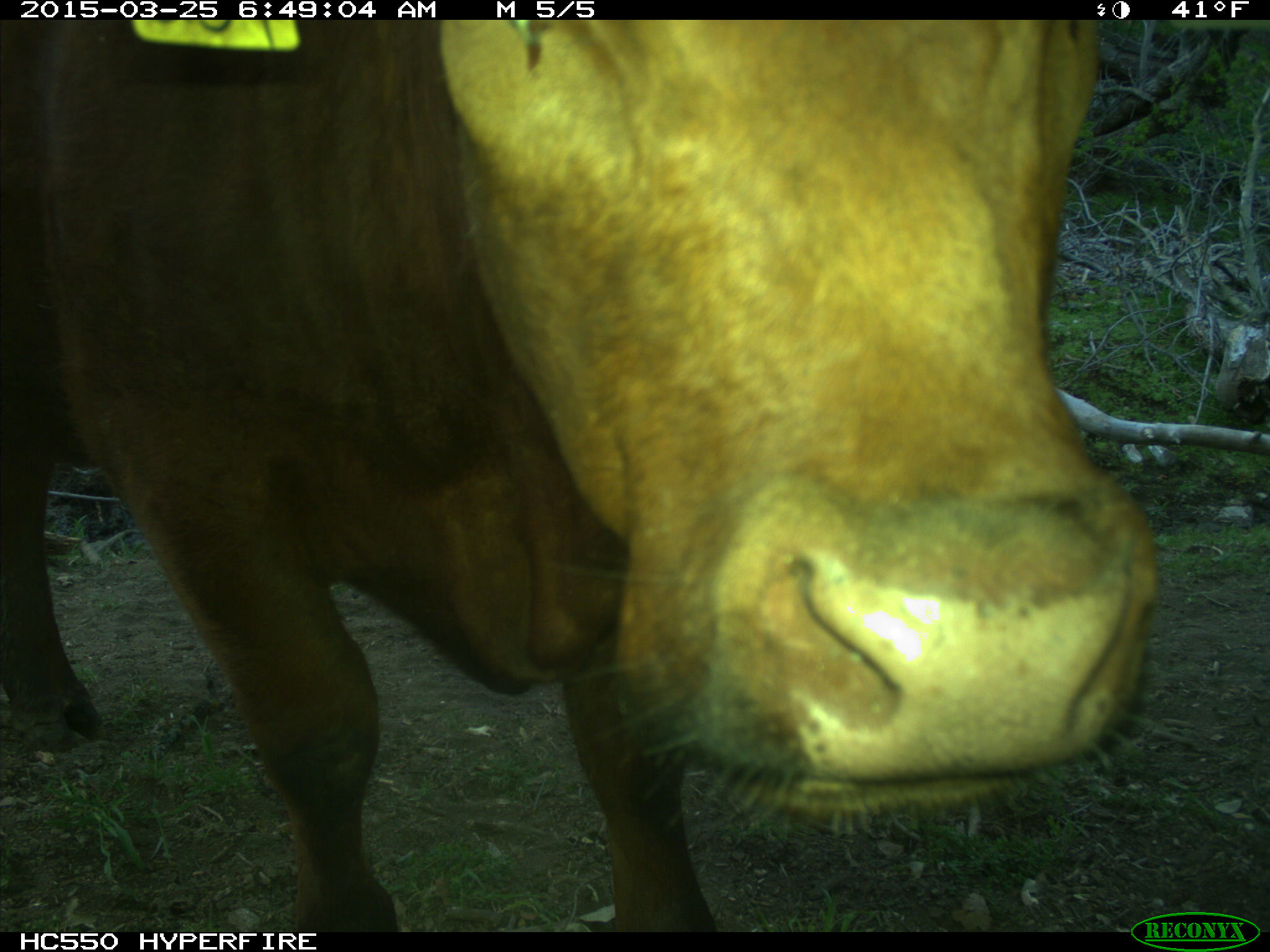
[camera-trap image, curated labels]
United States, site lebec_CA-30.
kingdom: Animalia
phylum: Chordata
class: Mammalia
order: Artiodactyla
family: Bovidae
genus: Bos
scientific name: Bos taurus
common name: domestic cow